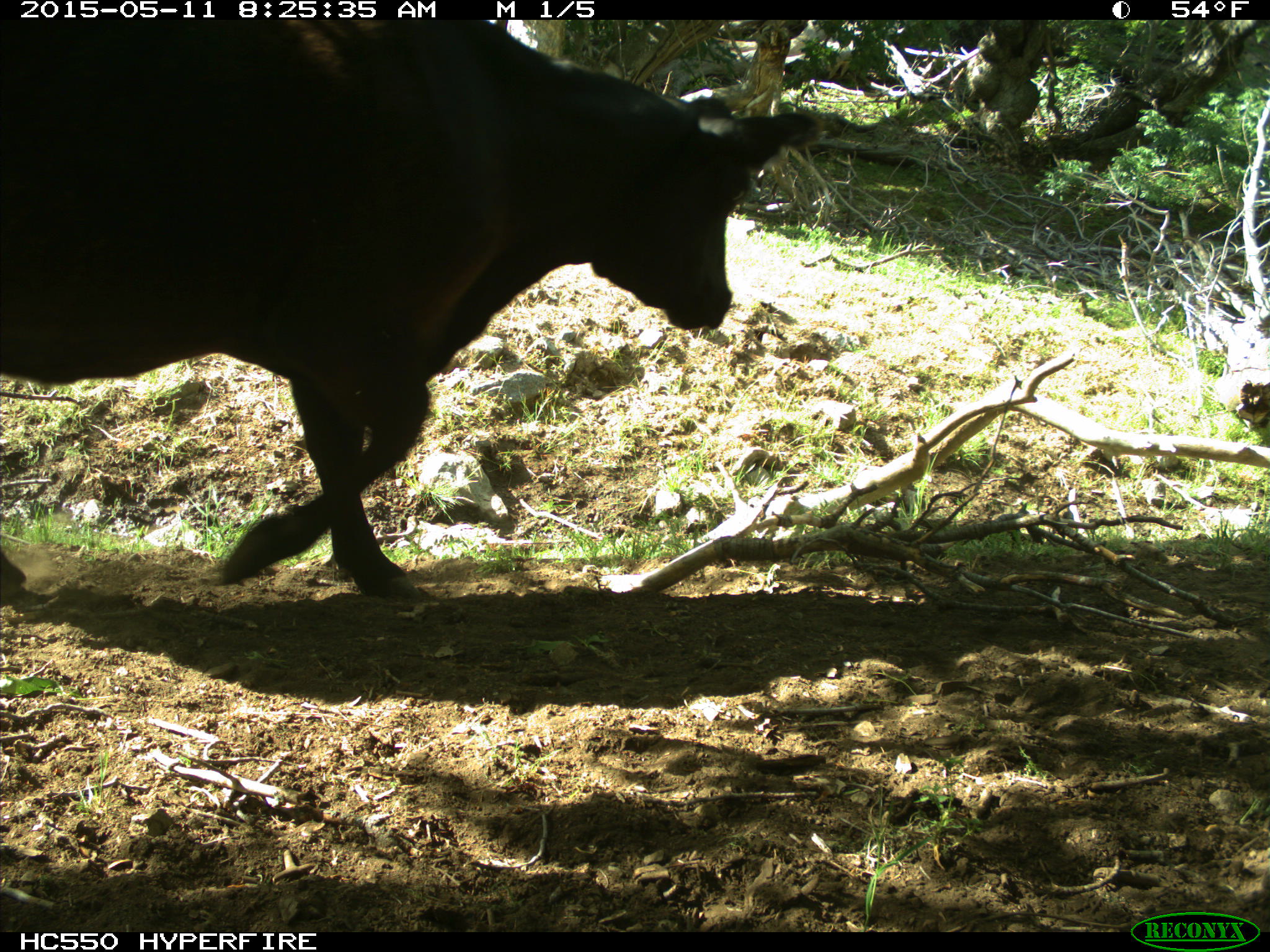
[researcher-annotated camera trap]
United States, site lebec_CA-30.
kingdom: Animalia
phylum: Chordata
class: Mammalia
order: Artiodactyla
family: Bovidae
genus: Bos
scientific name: Bos taurus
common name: domestic cow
Bos taurus (domestic cow).